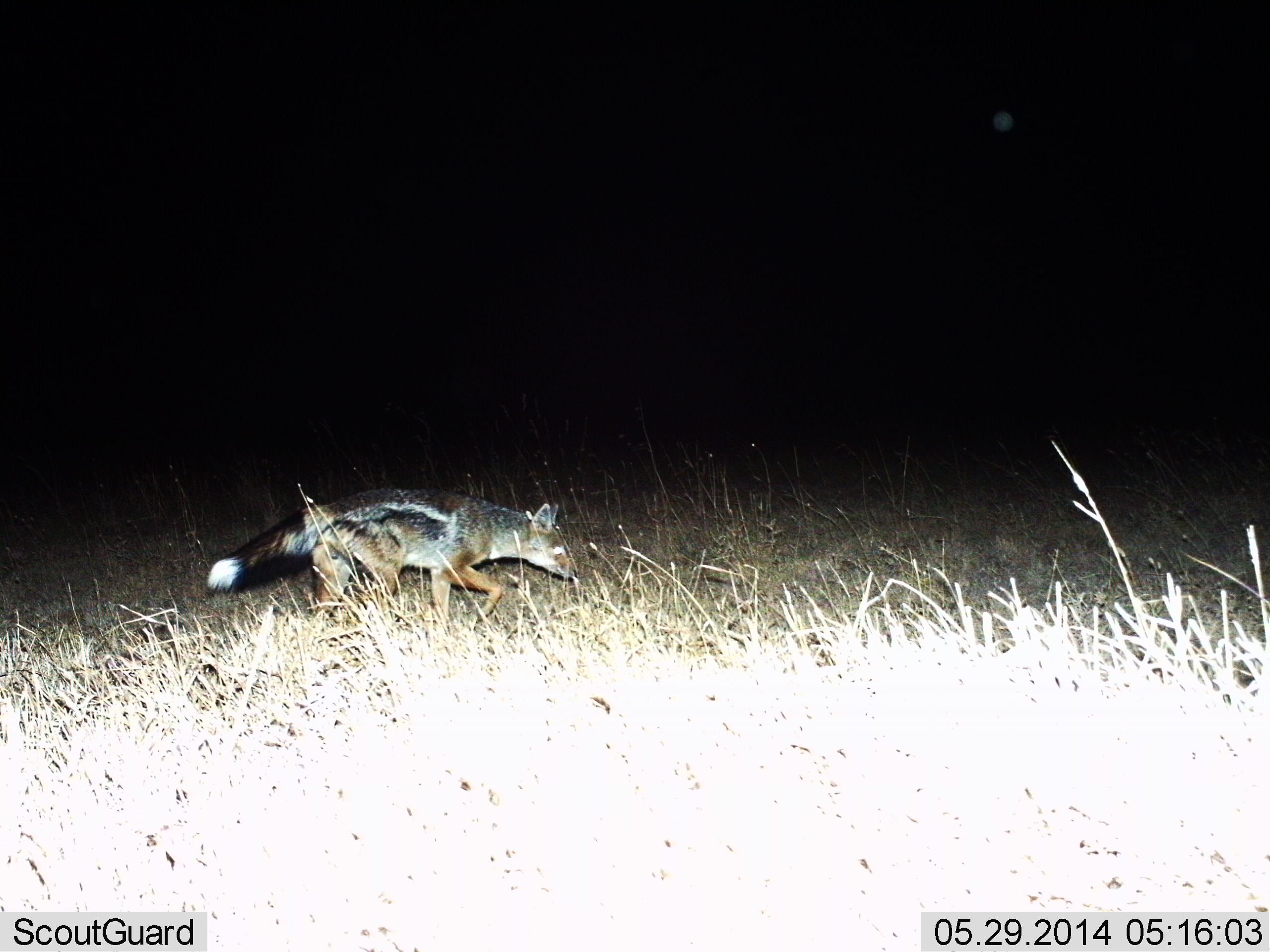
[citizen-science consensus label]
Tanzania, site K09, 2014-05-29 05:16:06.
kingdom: Animalia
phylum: Chordata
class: Mammalia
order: Carnivora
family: Canidae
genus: Lupulella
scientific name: Lupulella mesomelas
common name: black-backed jackal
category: jackal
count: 1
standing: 0%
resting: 0%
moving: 100%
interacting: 0%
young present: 0%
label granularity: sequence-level